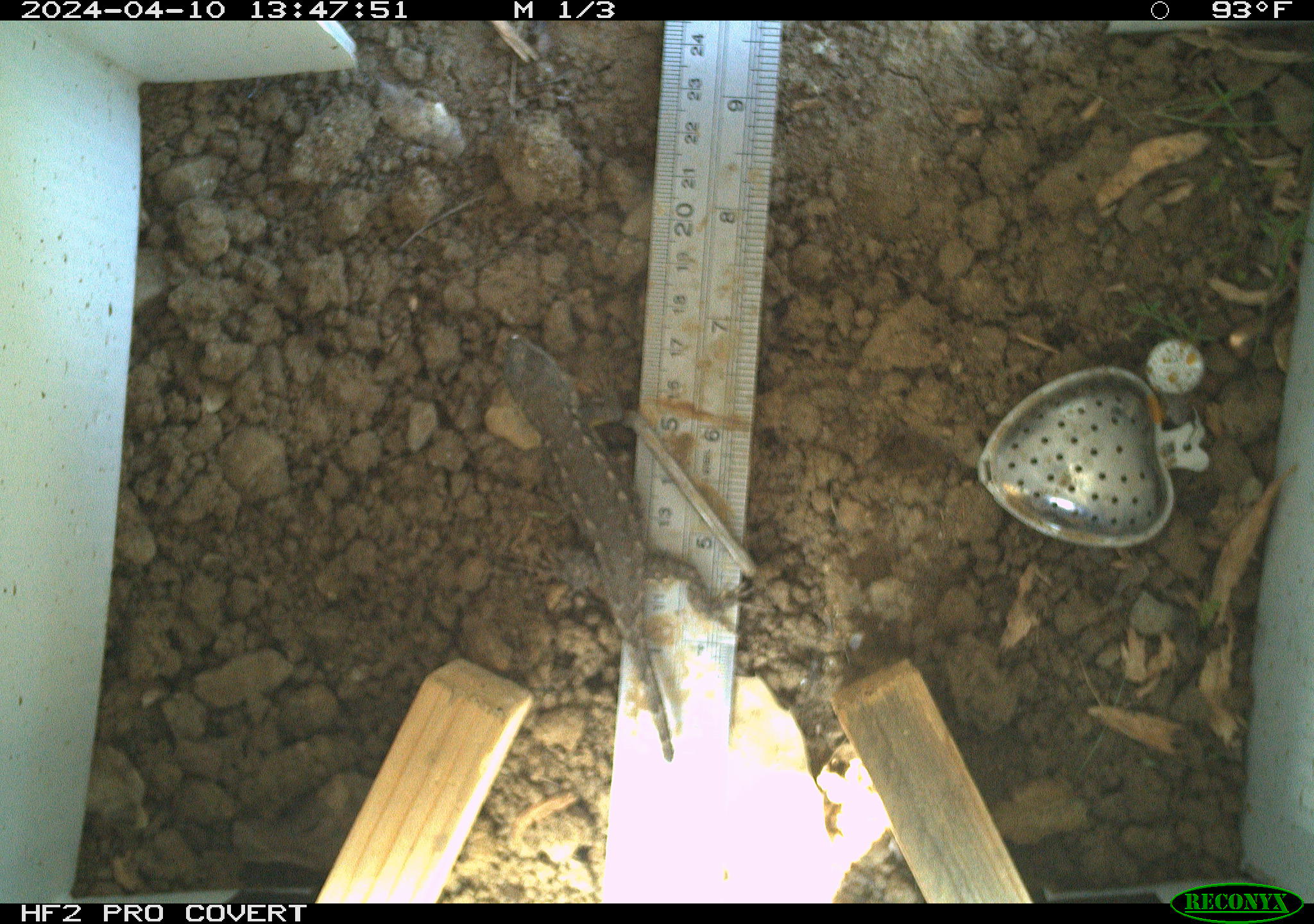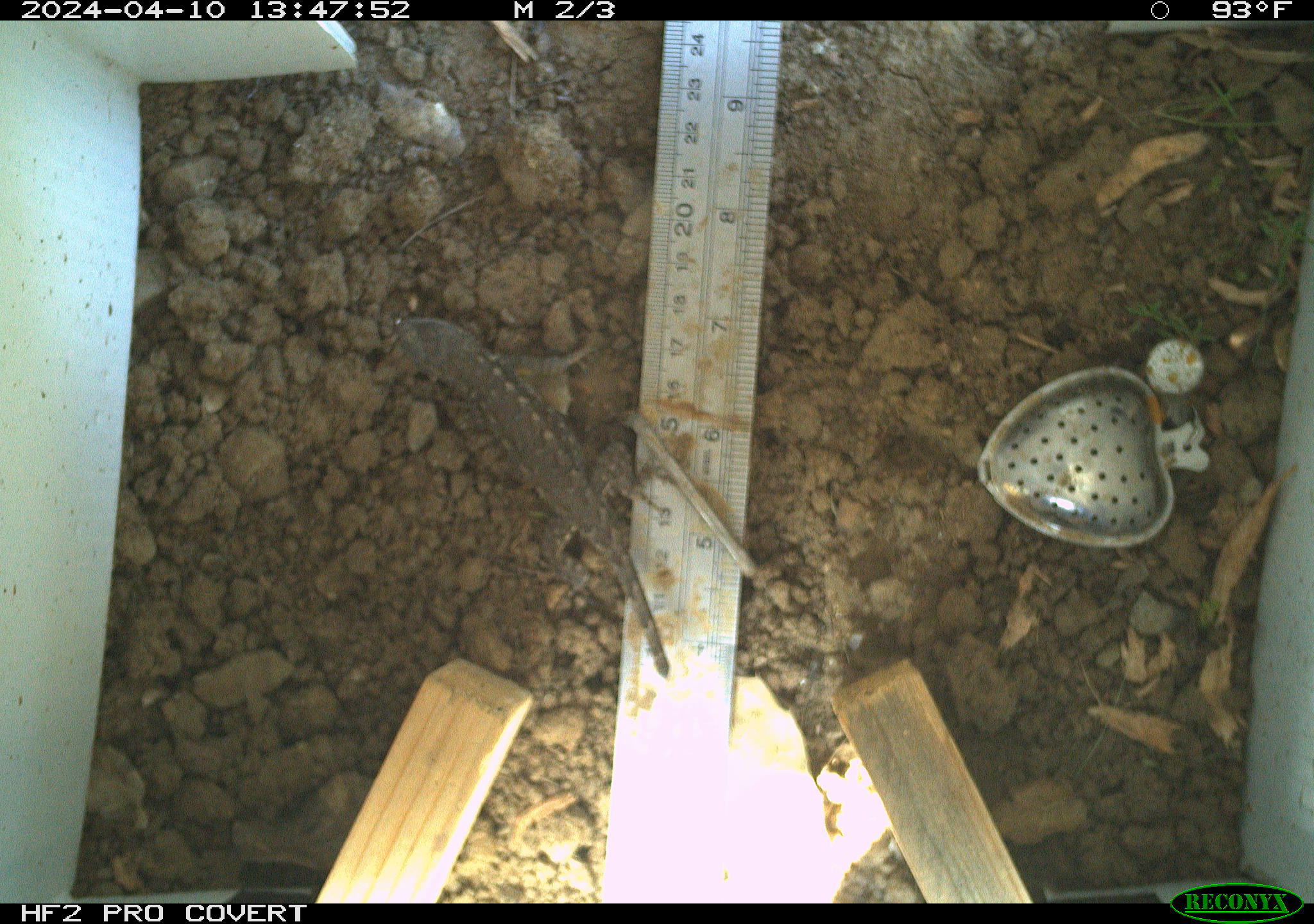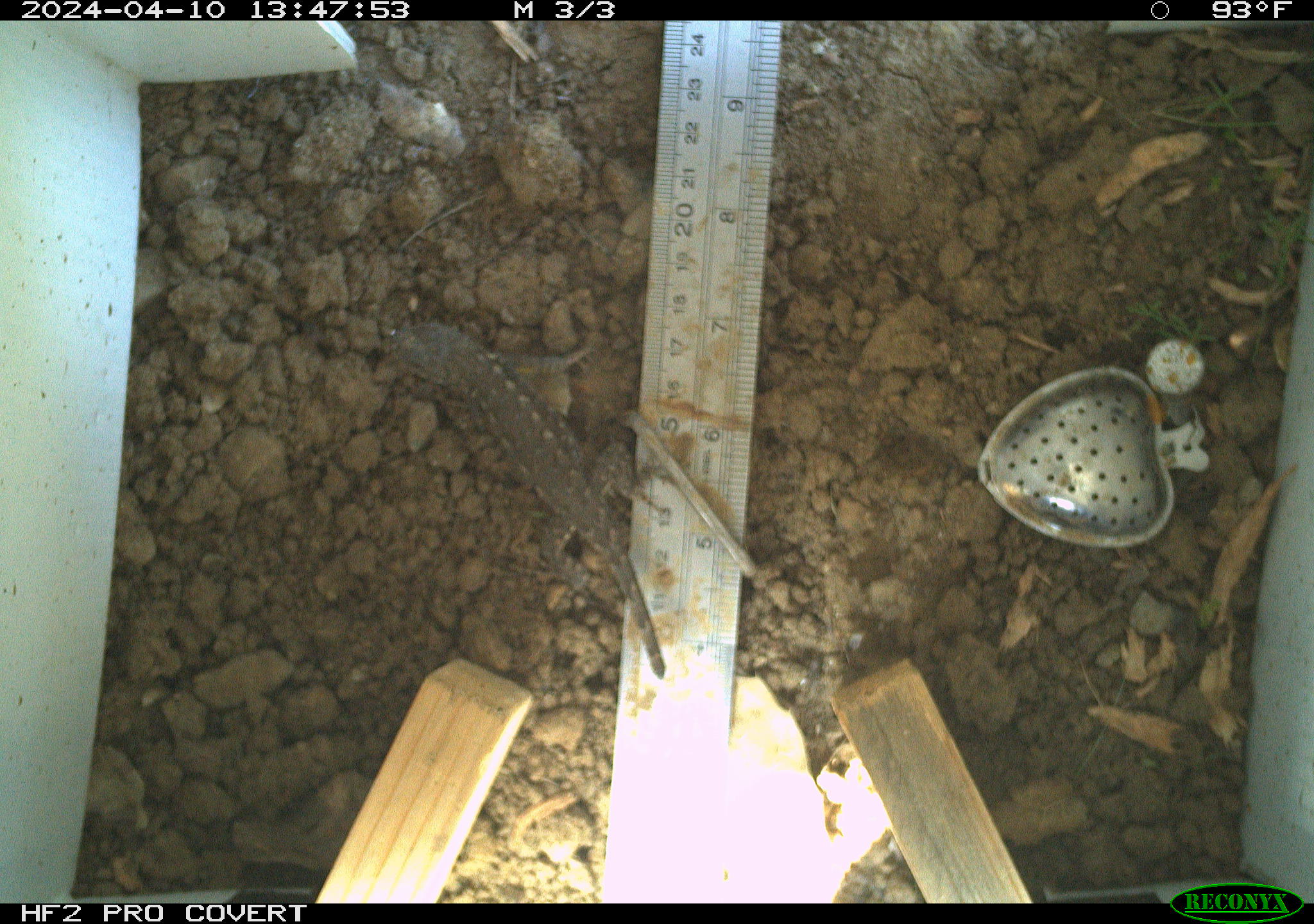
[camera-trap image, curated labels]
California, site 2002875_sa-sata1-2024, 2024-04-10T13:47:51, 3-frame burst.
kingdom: Animalia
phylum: Chordata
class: Reptilia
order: Squamata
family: Phrynosomatidae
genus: Sceloporus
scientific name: Sceloporus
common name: spiny lizards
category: sceloporus species